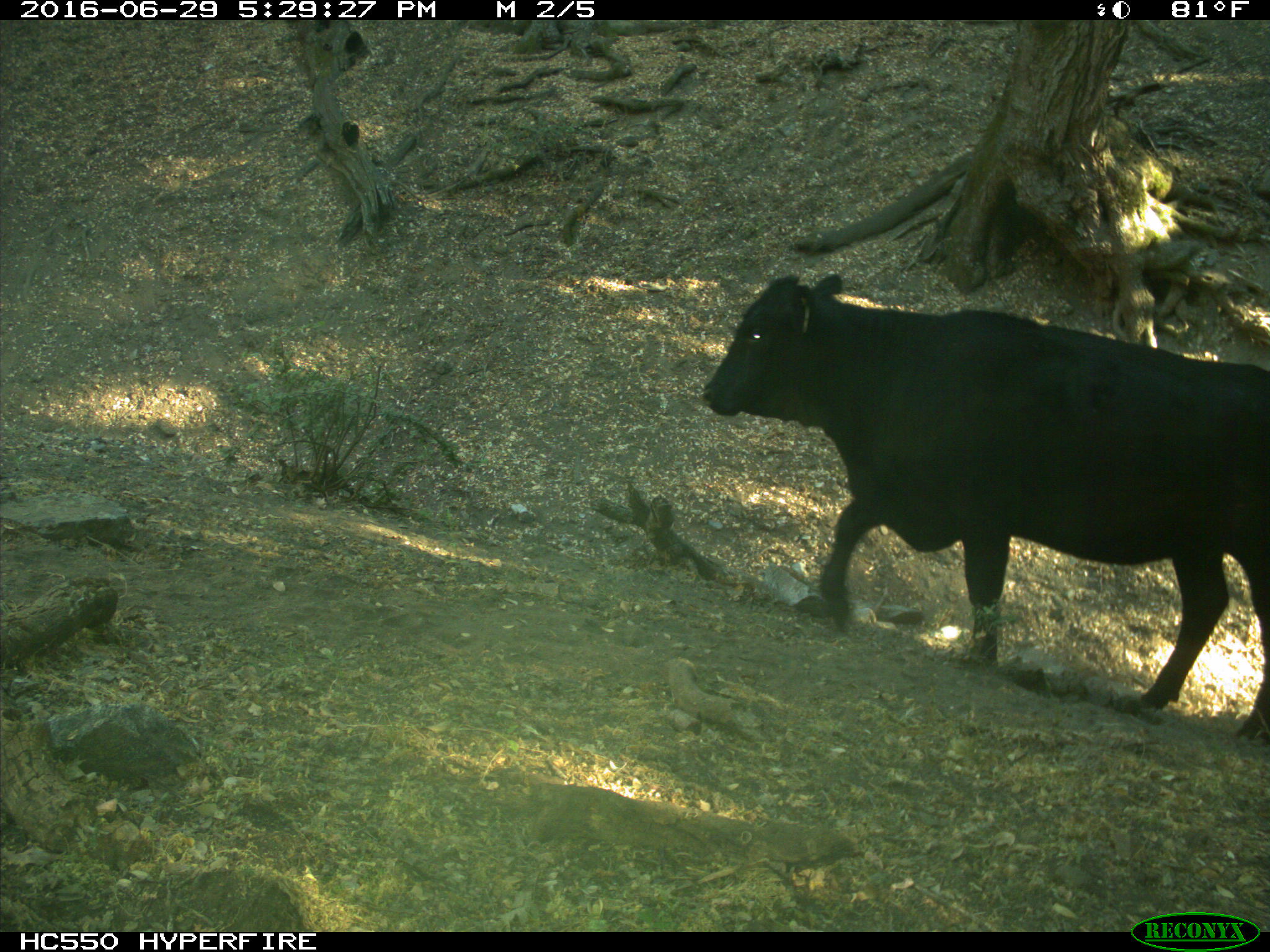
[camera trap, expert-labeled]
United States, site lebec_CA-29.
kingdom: Animalia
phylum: Chordata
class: Mammalia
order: Artiodactyla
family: Bovidae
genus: Bos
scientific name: Bos taurus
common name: domestic cow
Bos taurus (domestic cow).